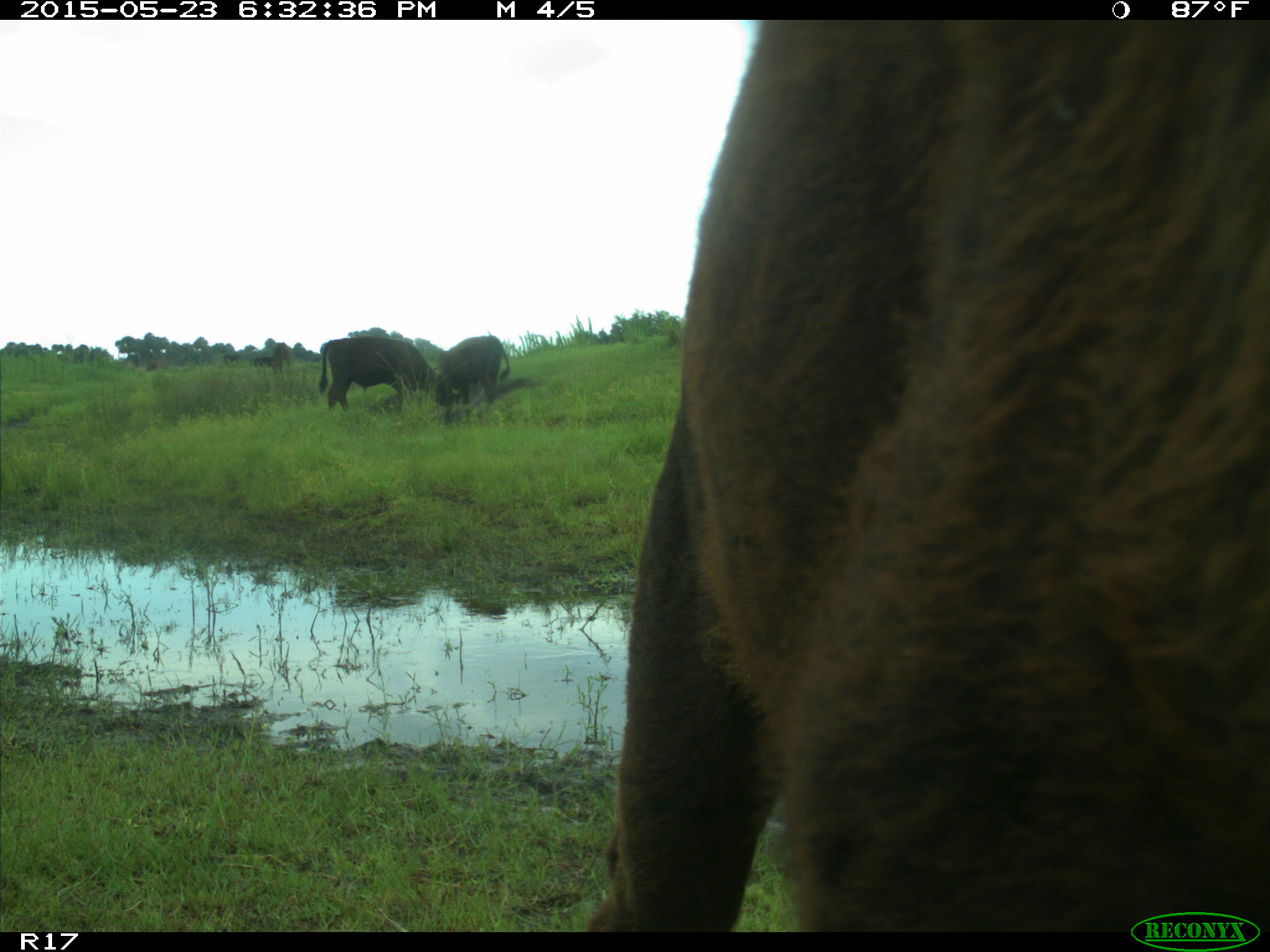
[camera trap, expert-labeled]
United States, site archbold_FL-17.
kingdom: Animalia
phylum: Chordata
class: Mammalia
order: Artiodactyla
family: Bovidae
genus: Bos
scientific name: Bos taurus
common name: domestic cow